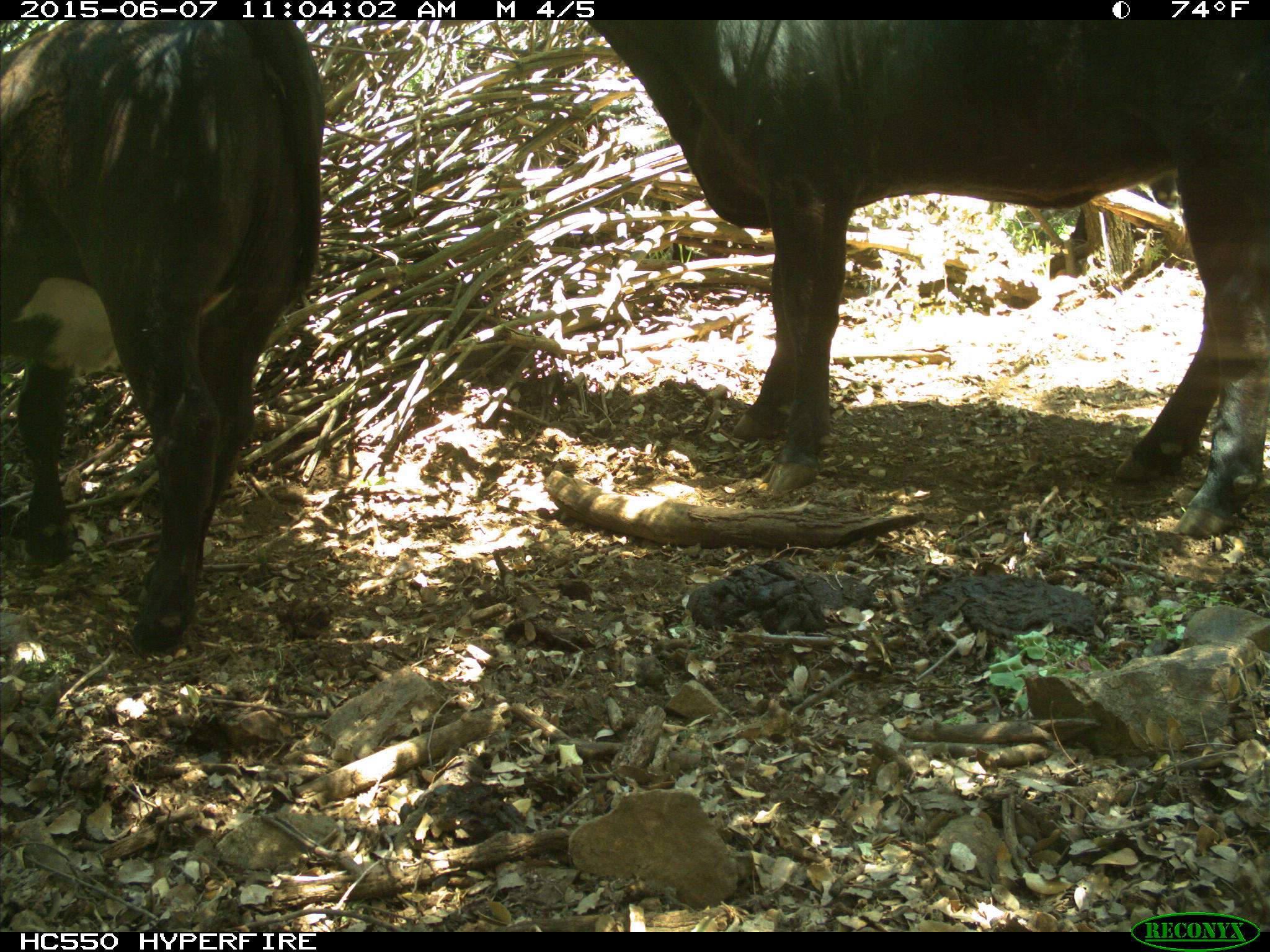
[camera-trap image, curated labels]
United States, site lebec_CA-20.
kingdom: Animalia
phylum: Chordata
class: Mammalia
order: Artiodactyla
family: Bovidae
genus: Bos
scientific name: Bos taurus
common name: domestic cow